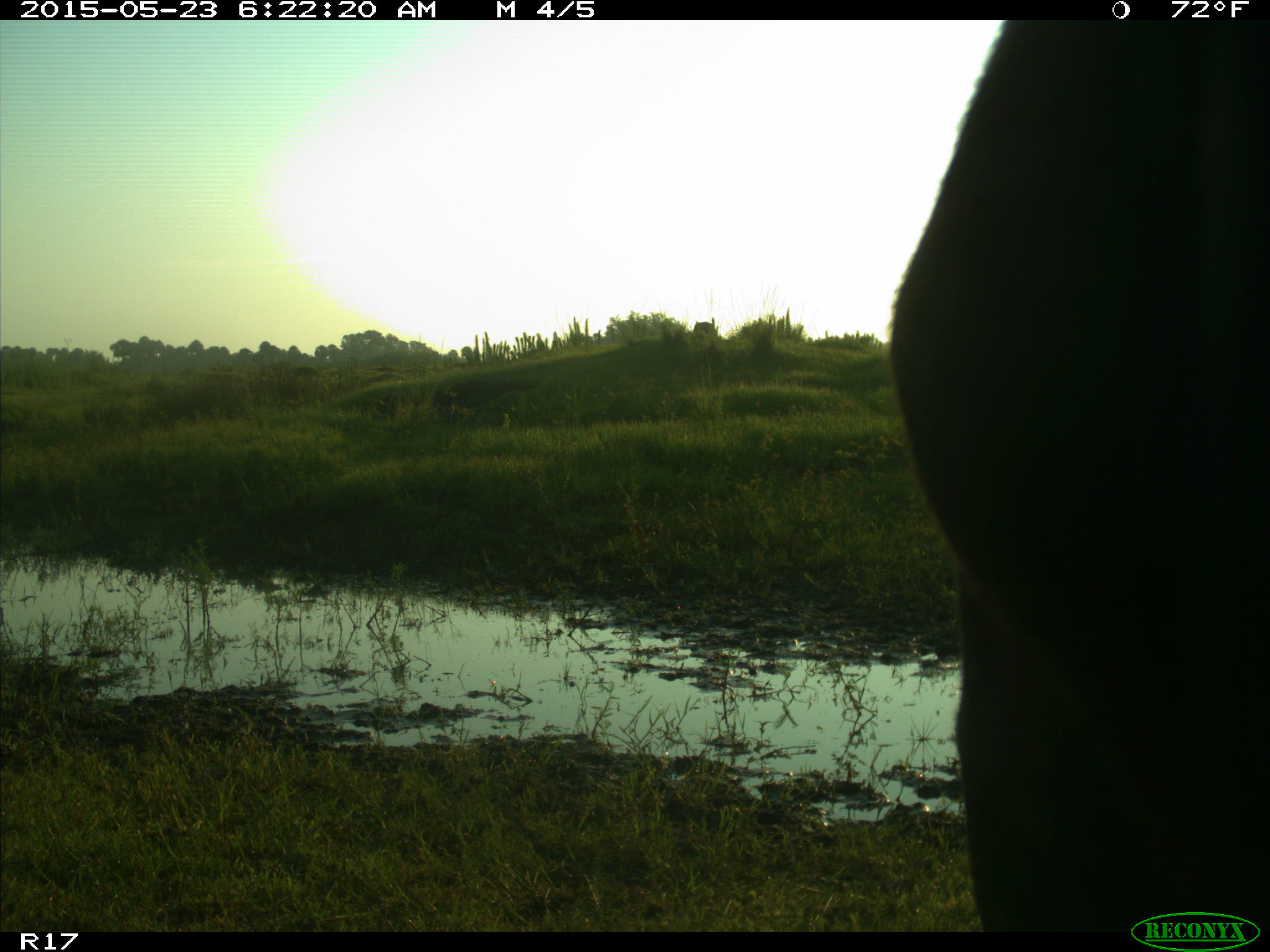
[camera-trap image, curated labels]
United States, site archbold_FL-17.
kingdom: Animalia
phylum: Chordata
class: Mammalia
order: Artiodactyla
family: Bovidae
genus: Bos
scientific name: Bos taurus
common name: domestic cow